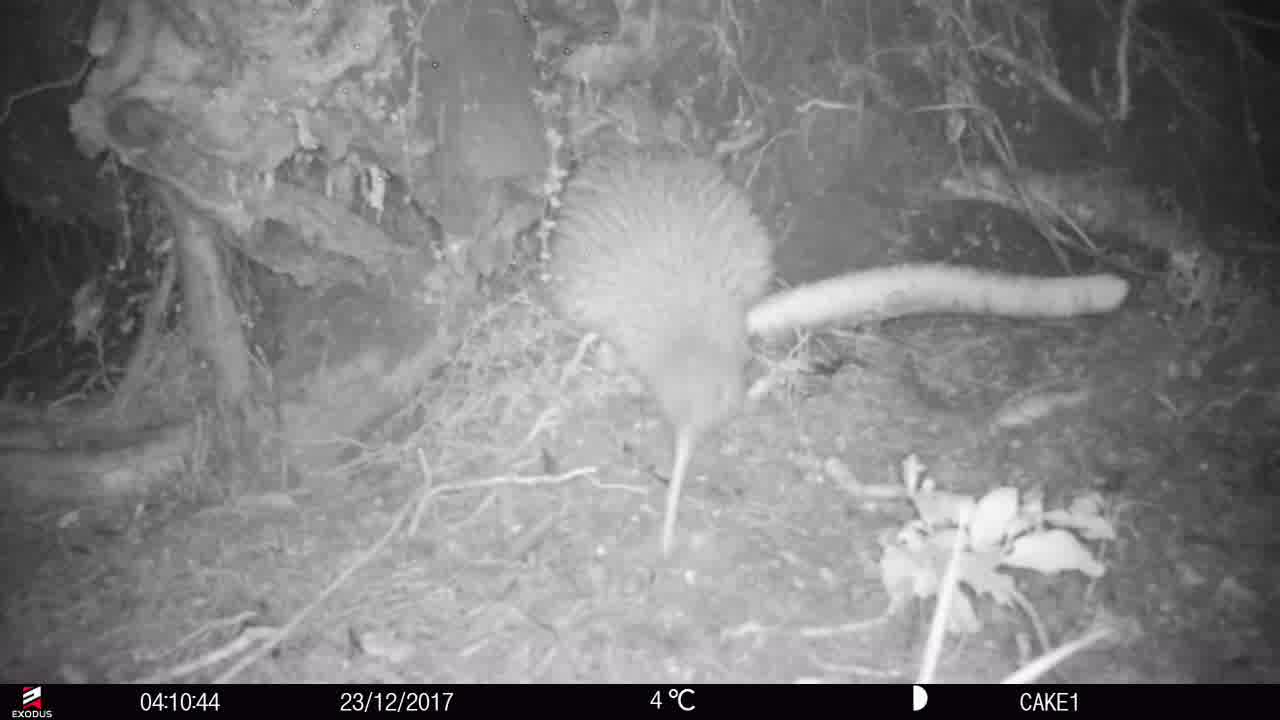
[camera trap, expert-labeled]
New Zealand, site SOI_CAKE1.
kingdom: Animalia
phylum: Chordata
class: Aves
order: Apterygiformes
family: Apterygidae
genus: Apteryx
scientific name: Apteryx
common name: kiwi